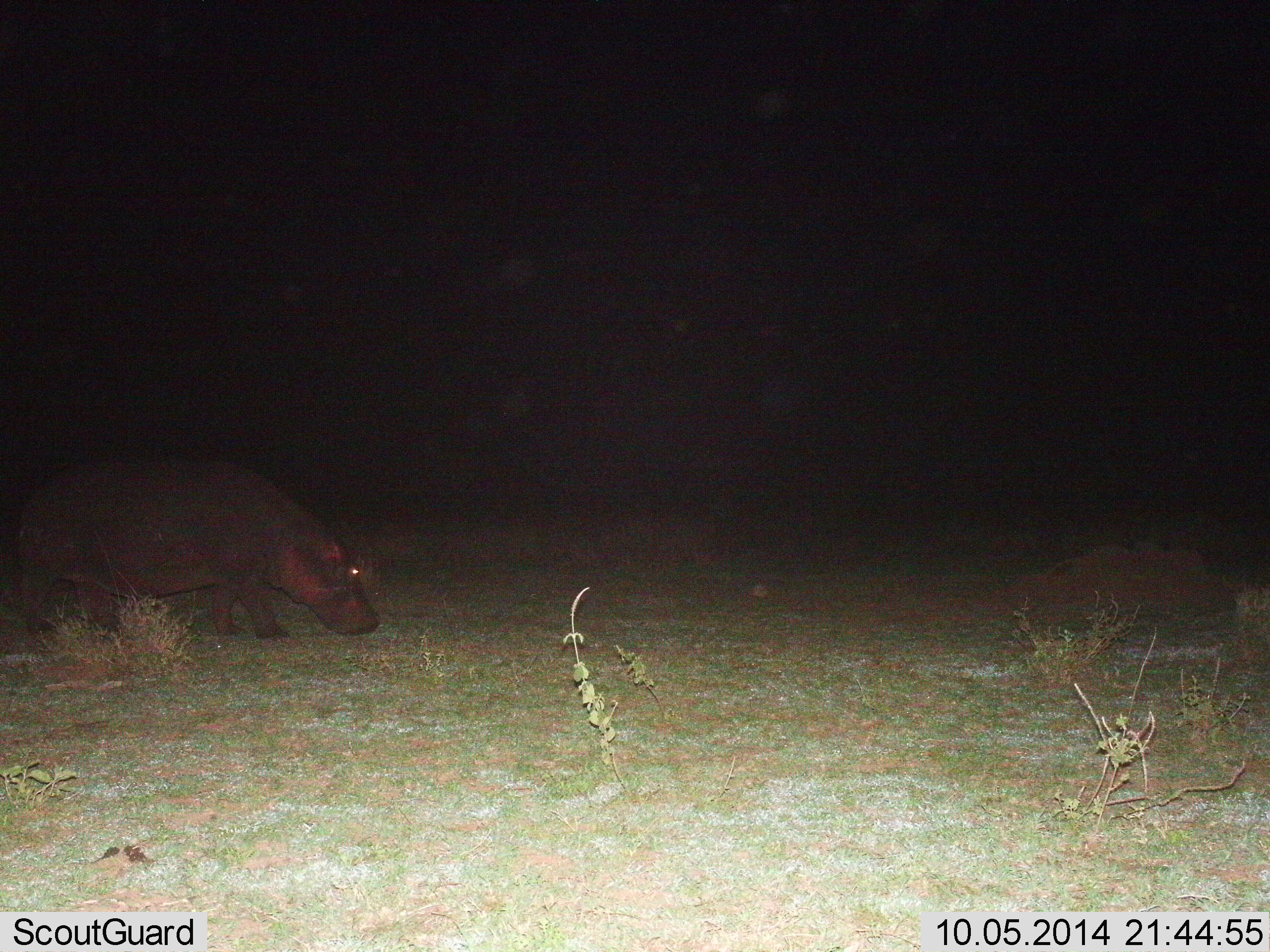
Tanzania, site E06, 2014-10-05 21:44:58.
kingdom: Animalia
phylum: Chordata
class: Mammalia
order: Artiodactyla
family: Hippopotamidae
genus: Hippopotamus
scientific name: Hippopotamus amphibius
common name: hippopotamus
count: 1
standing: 10%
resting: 0%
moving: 70%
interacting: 0%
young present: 0%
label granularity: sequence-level